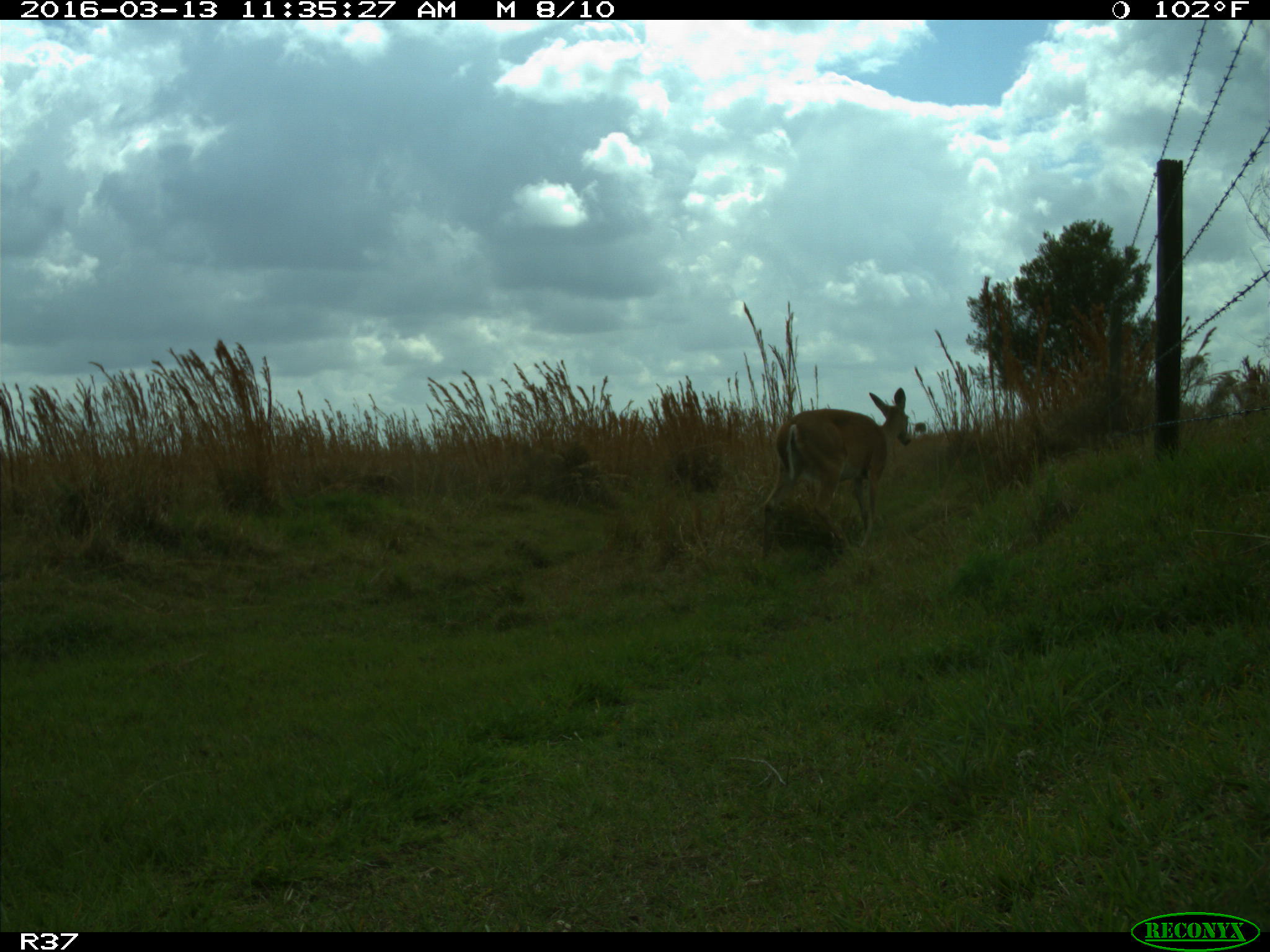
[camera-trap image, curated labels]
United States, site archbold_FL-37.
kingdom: Animalia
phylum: Chordata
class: Mammalia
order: Artiodactyla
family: Cervidae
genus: Odocoileus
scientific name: Odocoileus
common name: deer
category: unidentified deer